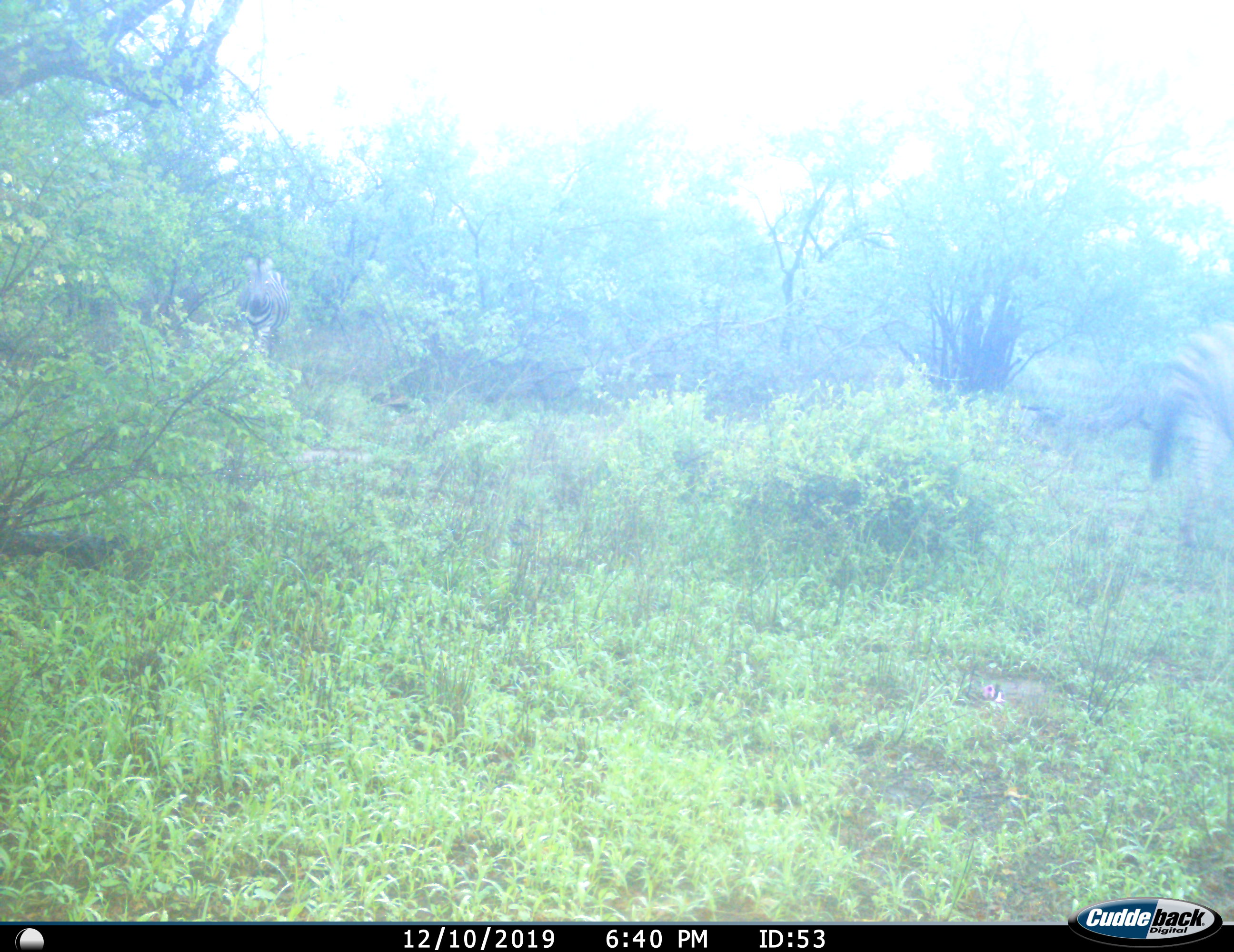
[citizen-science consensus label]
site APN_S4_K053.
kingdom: Animalia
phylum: Chordata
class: Mammalia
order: Perissodactyla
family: Equidae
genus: Equus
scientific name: Equus quagga burchellii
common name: burchell's zebra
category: zebraburchells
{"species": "zebraburchells (burchell's zebra) (Equus quagga burchellii)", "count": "1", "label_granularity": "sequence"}